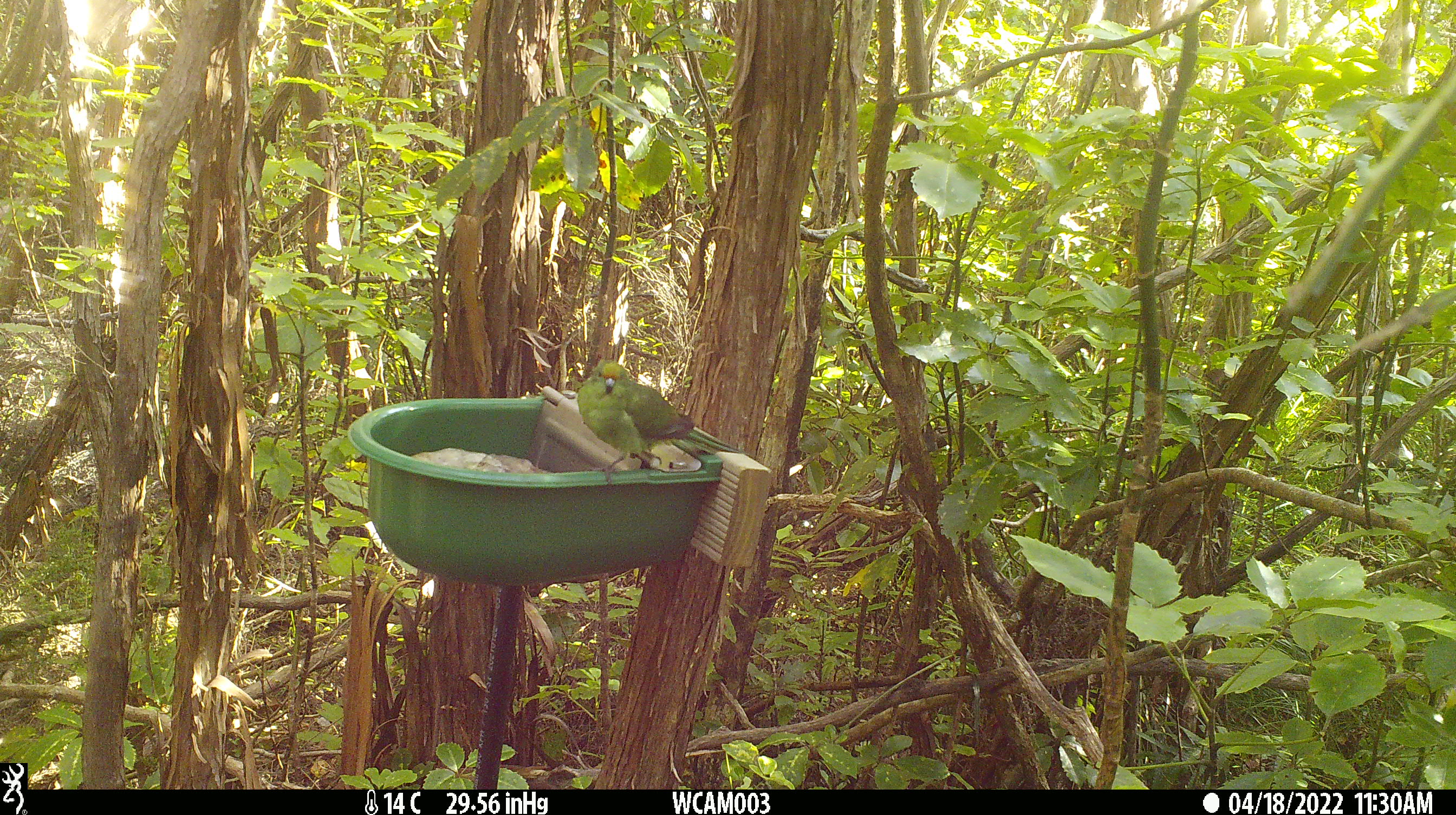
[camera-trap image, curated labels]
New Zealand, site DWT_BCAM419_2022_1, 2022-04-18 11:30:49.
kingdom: Animalia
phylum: Chordata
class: Aves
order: Psittaciformes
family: Psittaculidae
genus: Cyanoramphus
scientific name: Cyanoramphus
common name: parakeet